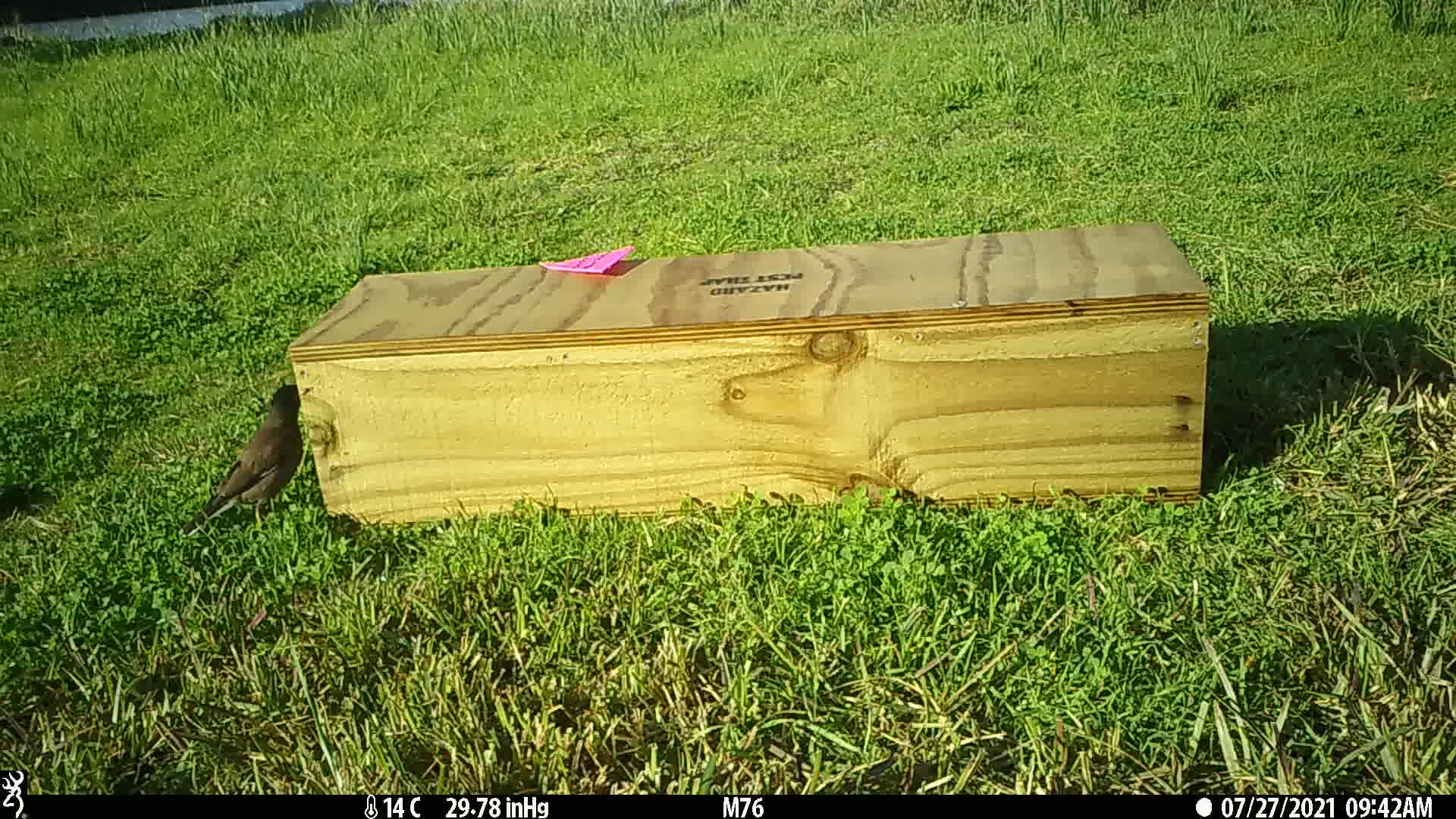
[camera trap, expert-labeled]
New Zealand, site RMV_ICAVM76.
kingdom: Animalia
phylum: Chordata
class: Aves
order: Passeriformes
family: Sturnidae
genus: Acridotheres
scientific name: Acridotheres tristis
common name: common myna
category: myna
Myna (common myna) (Acridotheres tristis).